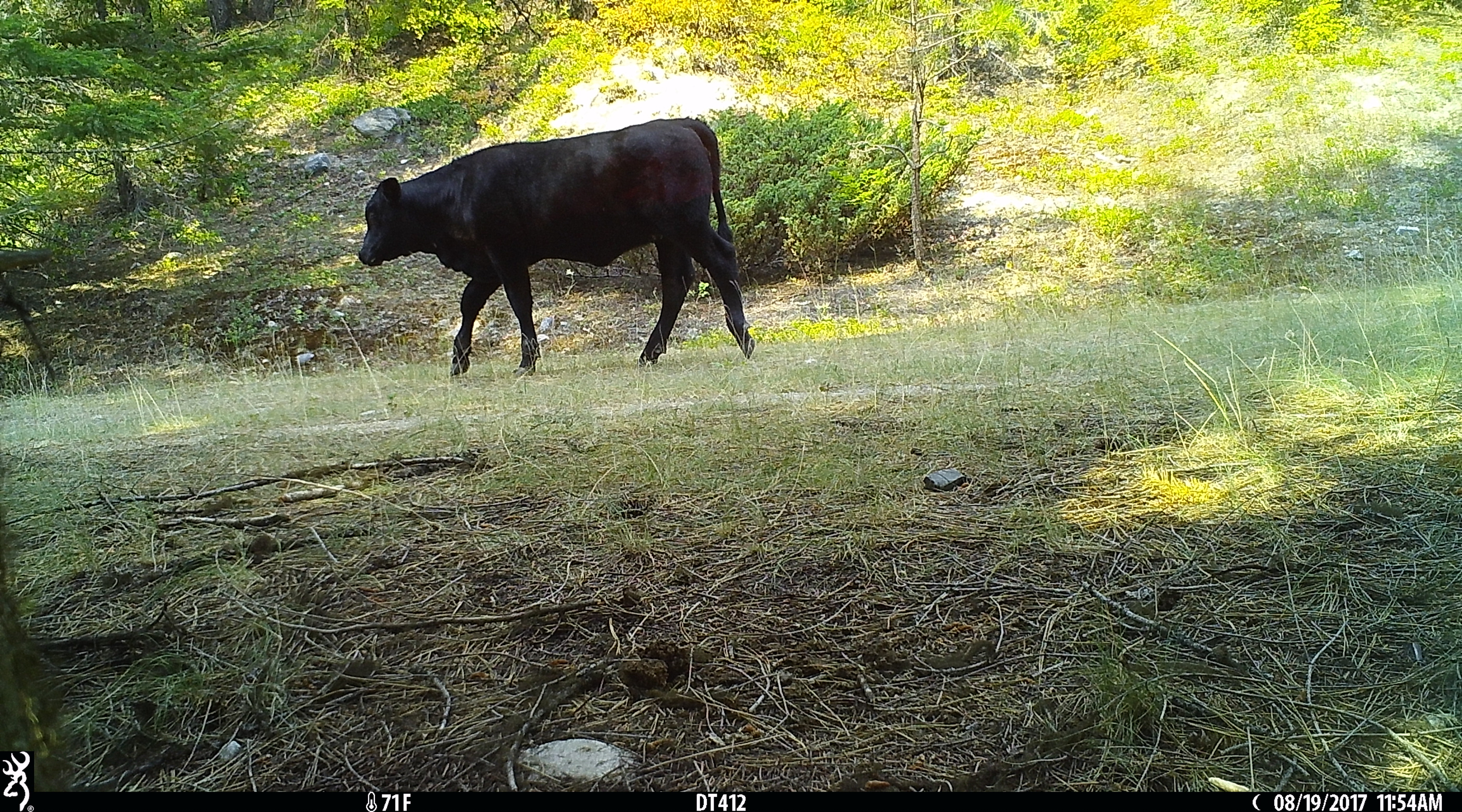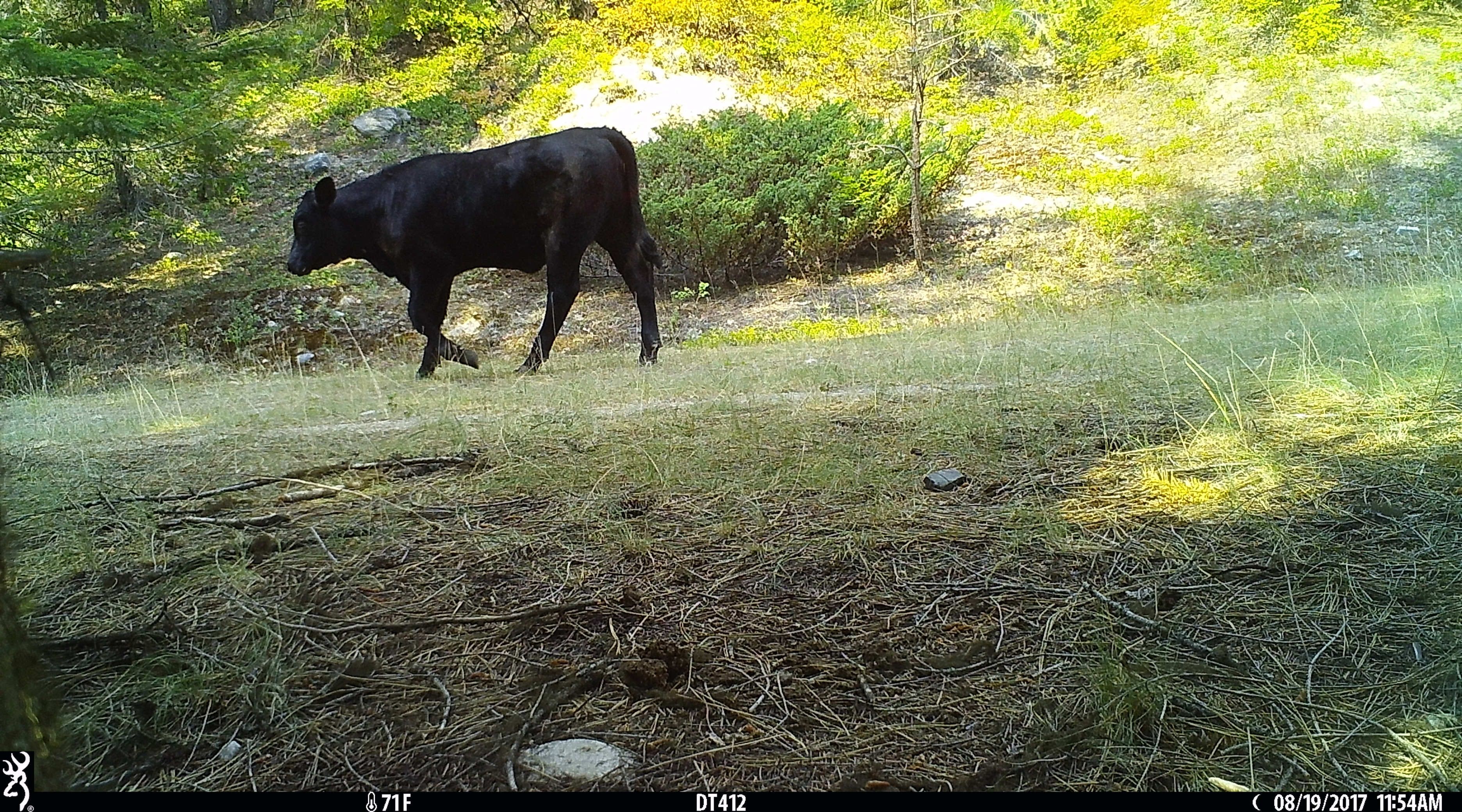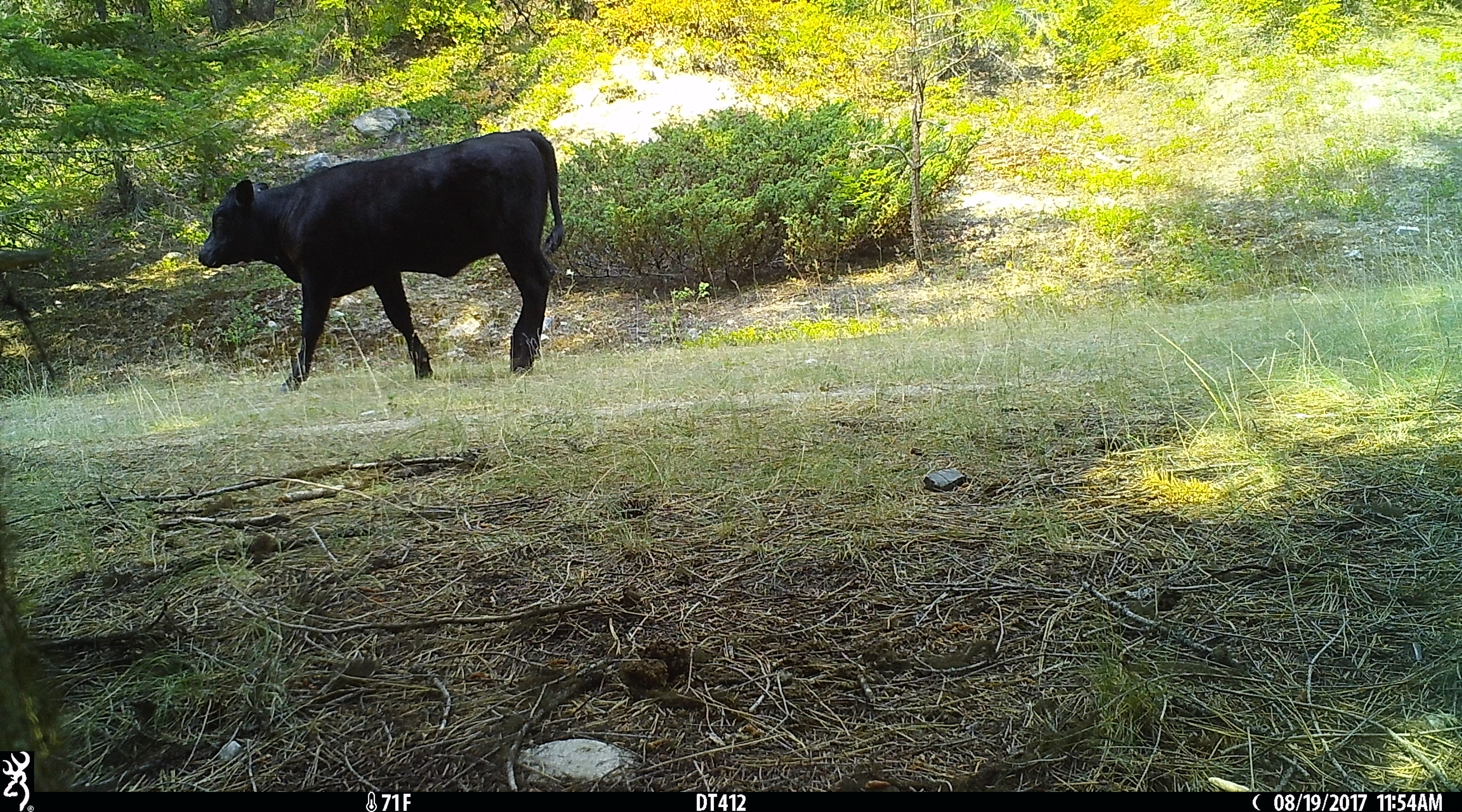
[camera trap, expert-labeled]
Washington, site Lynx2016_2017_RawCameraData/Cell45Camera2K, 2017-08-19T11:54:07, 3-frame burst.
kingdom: Animalia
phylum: Chordata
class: Mammalia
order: Artiodactyla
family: Bovidae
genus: Bos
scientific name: Bos taurus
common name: domestic cattle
Domestic cattle (Bos taurus). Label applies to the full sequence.